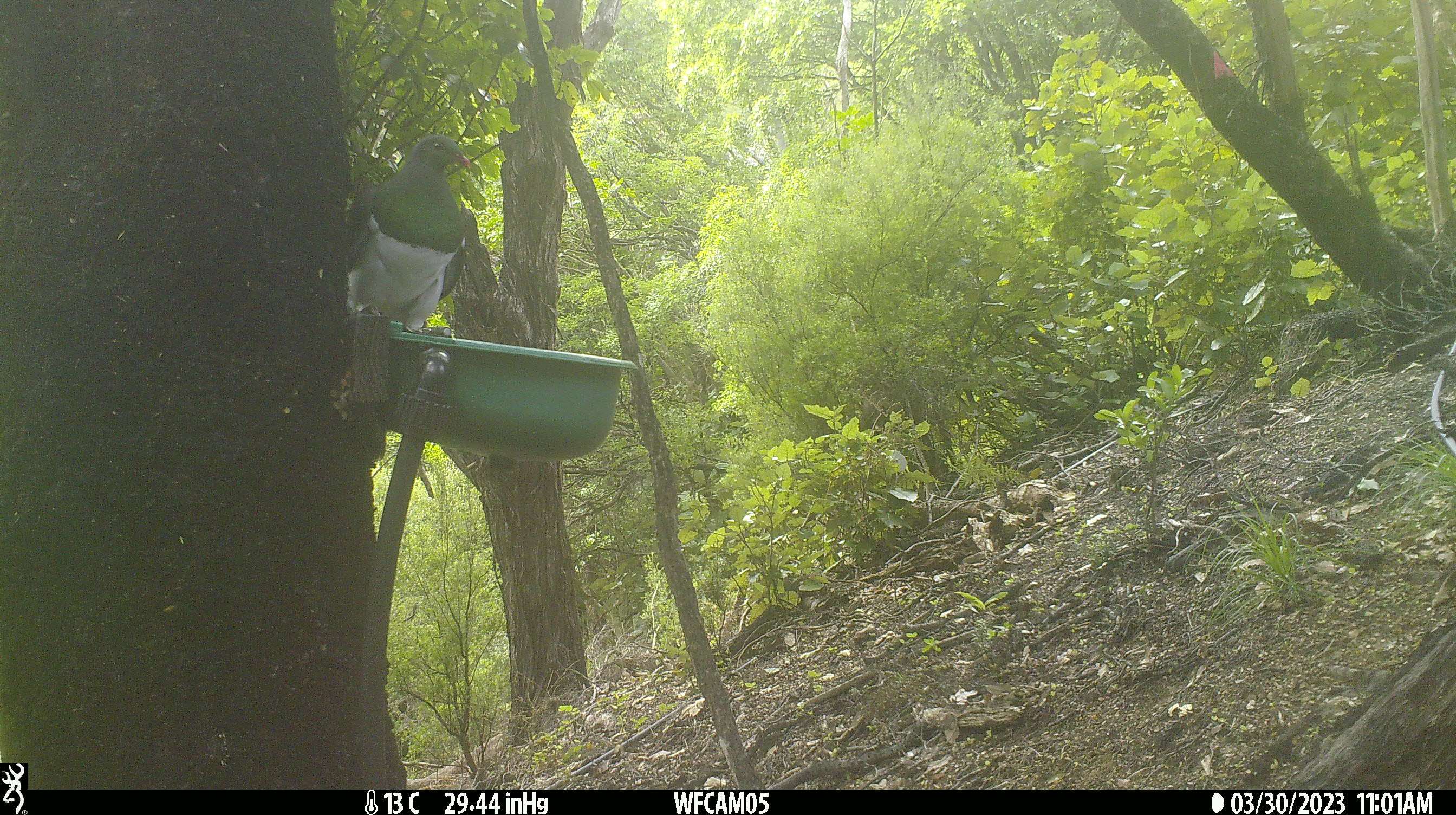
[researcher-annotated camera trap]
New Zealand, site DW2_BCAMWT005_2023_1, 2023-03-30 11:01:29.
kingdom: Animalia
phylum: Chordata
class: Aves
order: Columbiformes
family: Columbidae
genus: Hemiphaga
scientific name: Hemiphaga novaeseelandiae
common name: new zealand pigeon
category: kereru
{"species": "kereru (new zealand pigeon) (Hemiphaga novaeseelandiae)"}